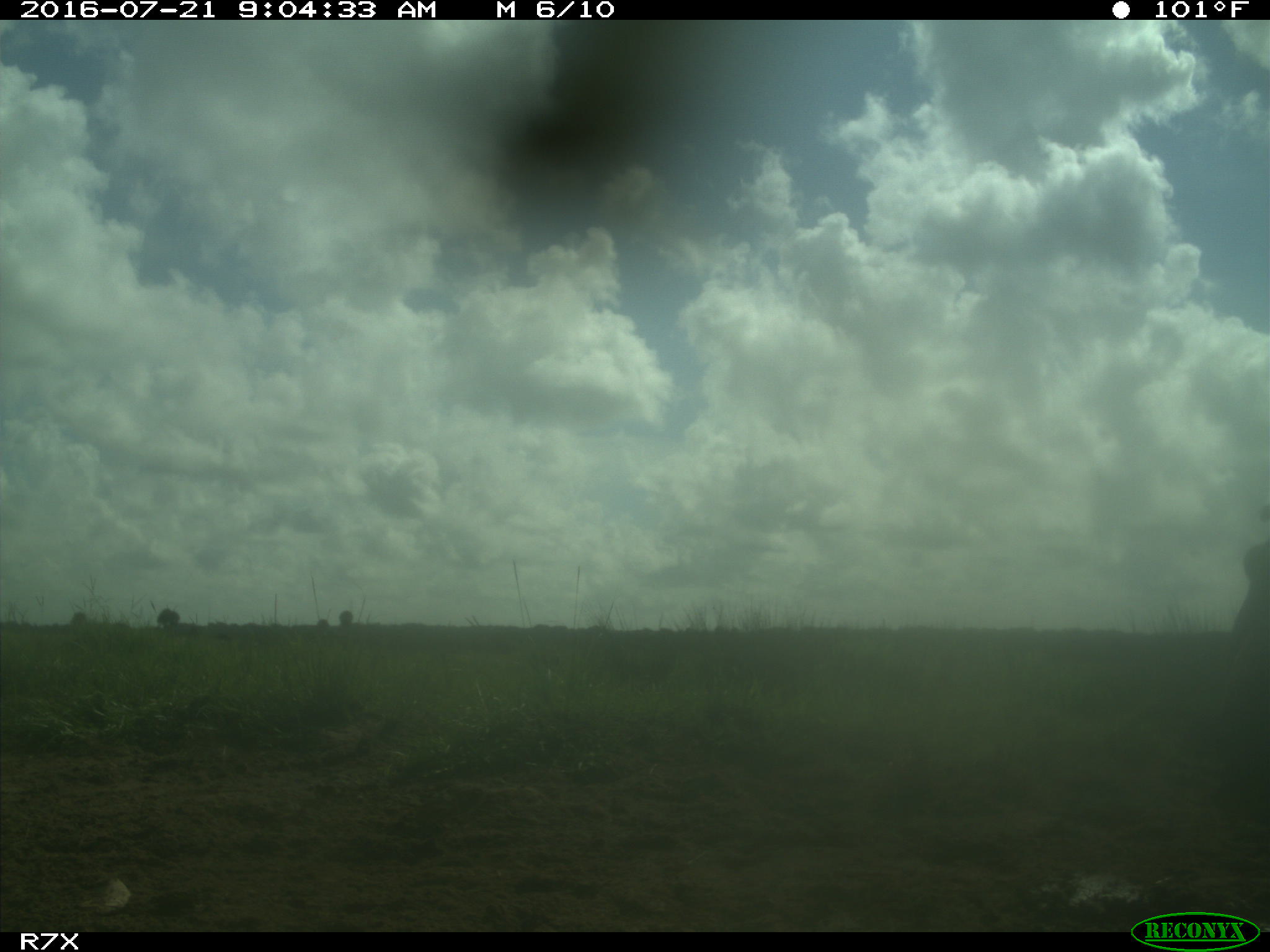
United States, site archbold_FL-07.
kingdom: Animalia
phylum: Chordata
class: Mammalia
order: Artiodactyla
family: Bovidae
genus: Bos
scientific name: Bos taurus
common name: domestic cow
Bos taurus (domestic cow).